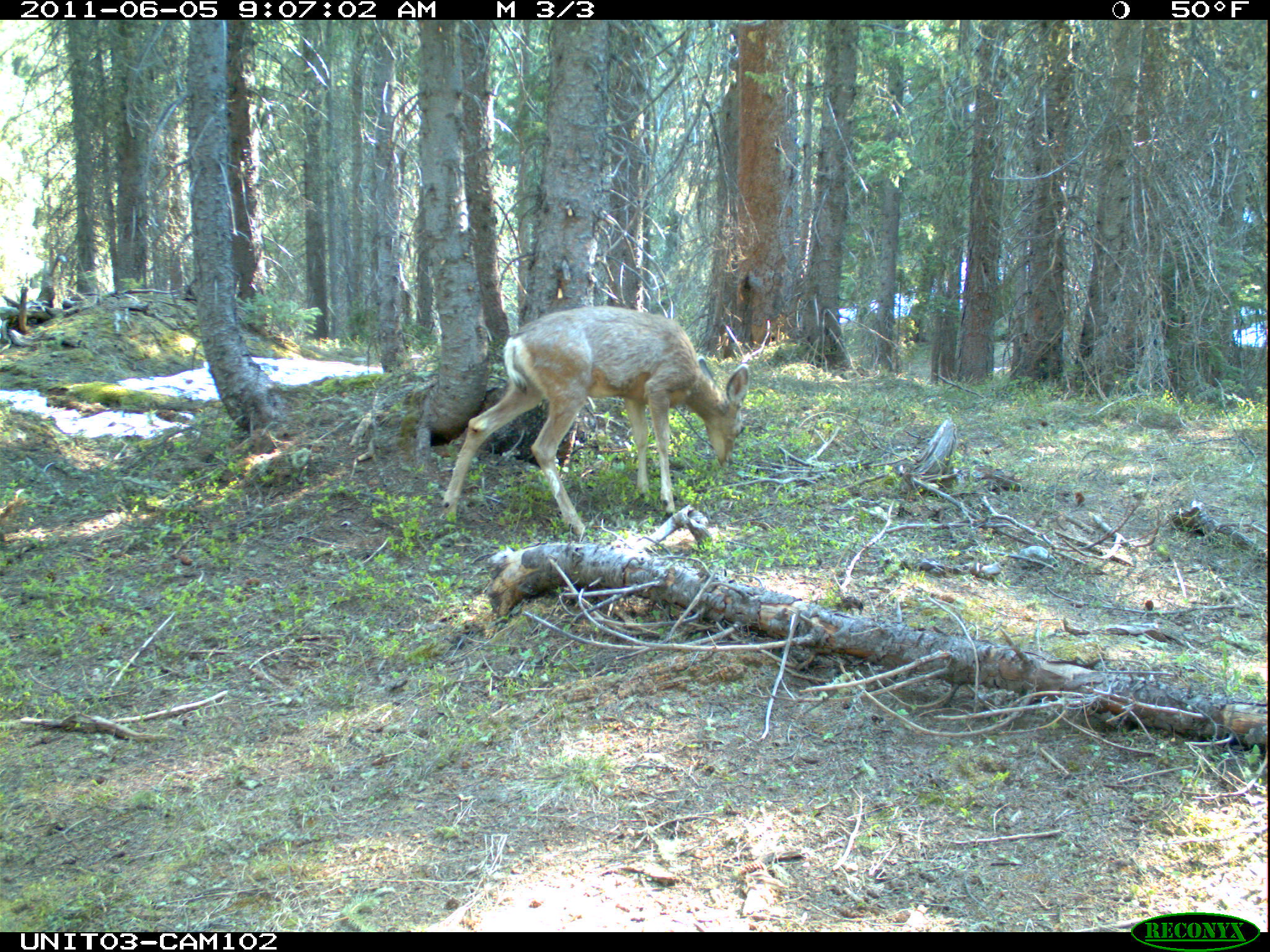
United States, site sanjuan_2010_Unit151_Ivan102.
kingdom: Animalia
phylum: Chordata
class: Mammalia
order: Artiodactyla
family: Cervidae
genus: Odocoileus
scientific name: Odocoileus hemionus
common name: mule deer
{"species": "Odocoileus hemionus (mule deer)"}